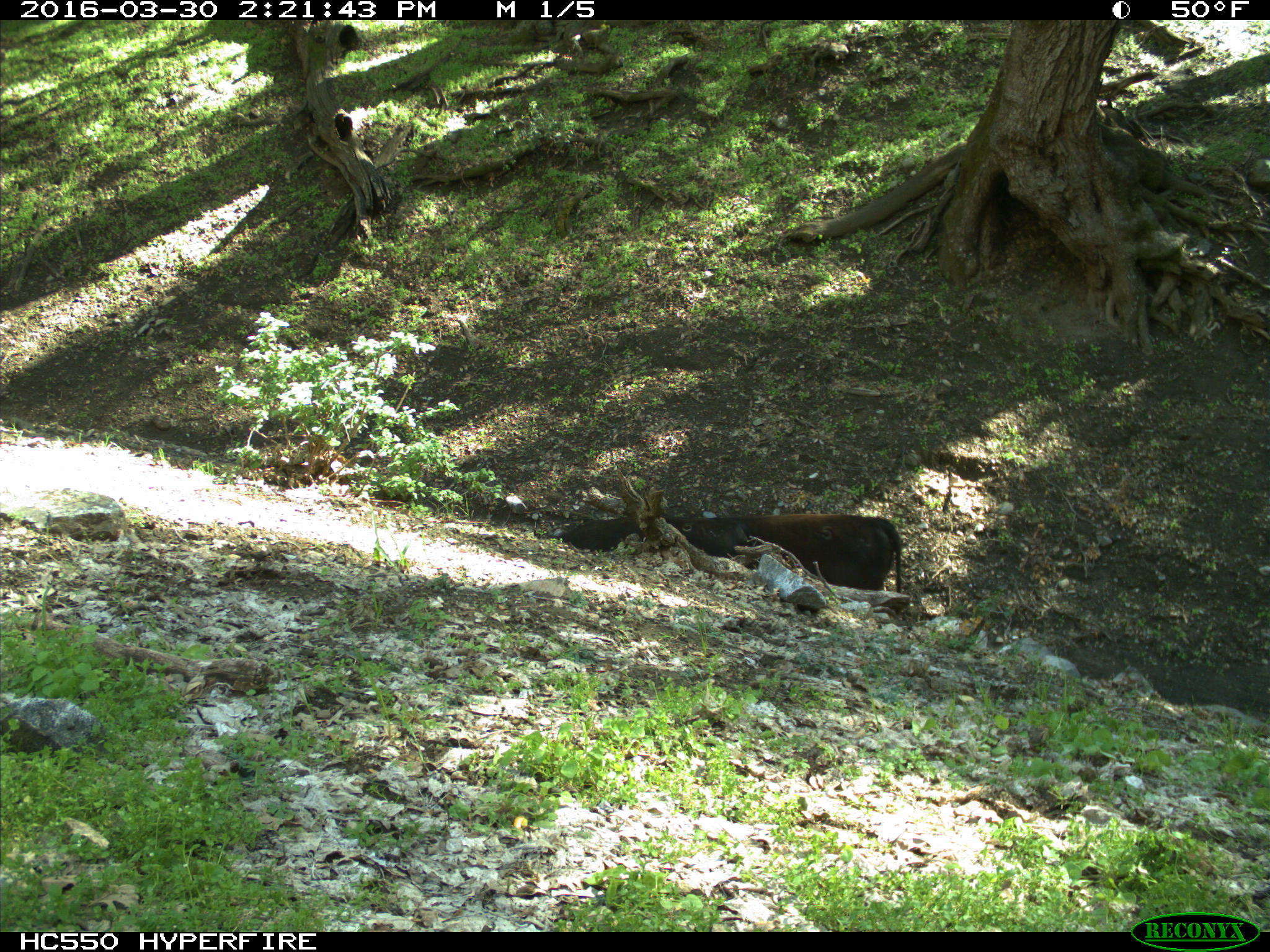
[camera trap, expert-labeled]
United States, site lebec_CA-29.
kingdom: Animalia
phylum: Chordata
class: Mammalia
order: Artiodactyla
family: Bovidae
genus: Bos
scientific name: Bos taurus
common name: domestic cow